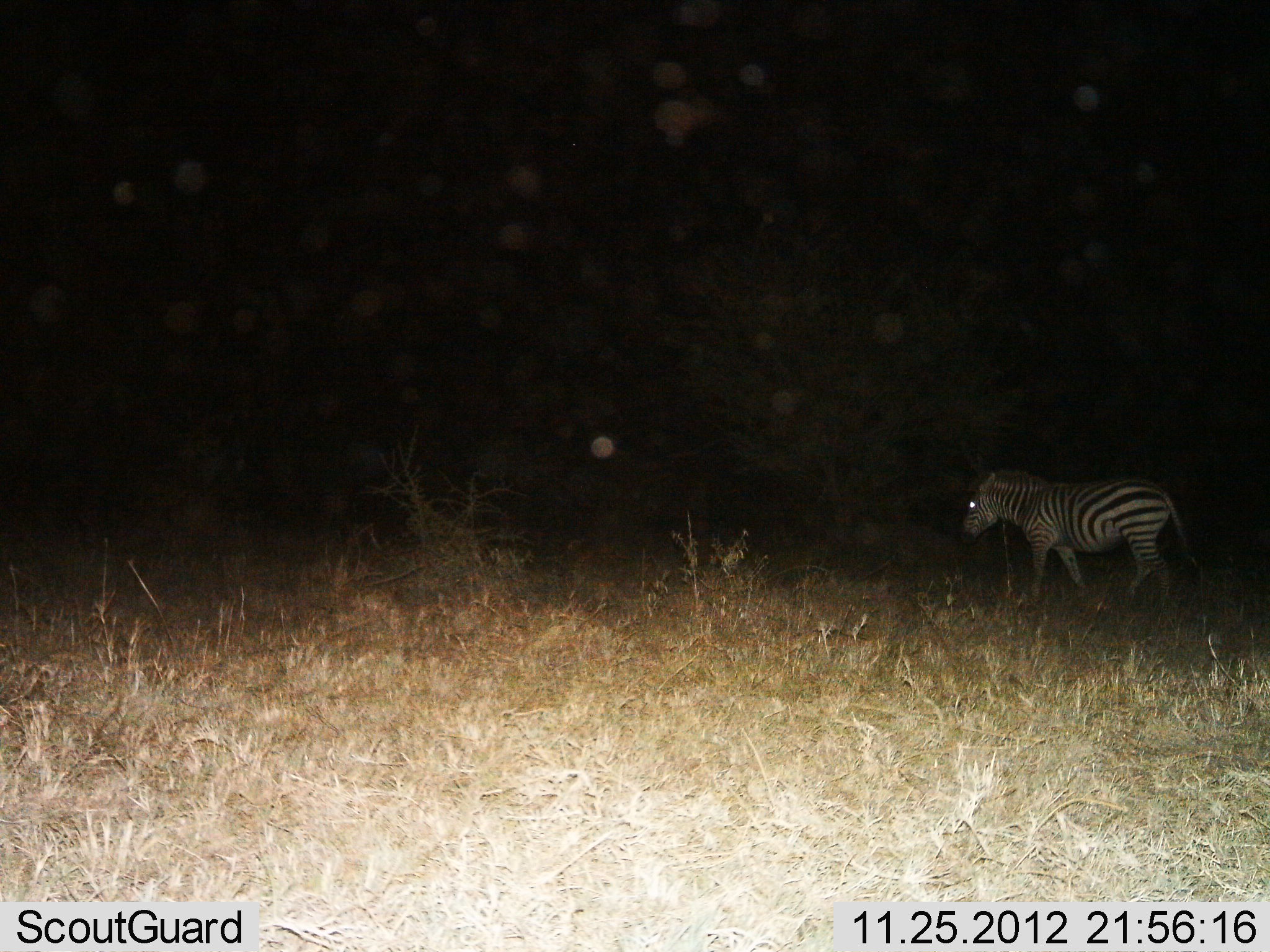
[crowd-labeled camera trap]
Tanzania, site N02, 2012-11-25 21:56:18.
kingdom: Animalia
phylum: Chordata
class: Mammalia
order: Perissodactyla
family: Equidae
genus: Equus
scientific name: Equus quagga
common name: plains zebra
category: zebra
Zebra (plains zebra) (Equus quagga), count 1. Behavior (volunteer vote fractions): standing 17%, resting 0%, moving 88%, interacting 0%. Young present (vote fraction): 0%. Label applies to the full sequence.